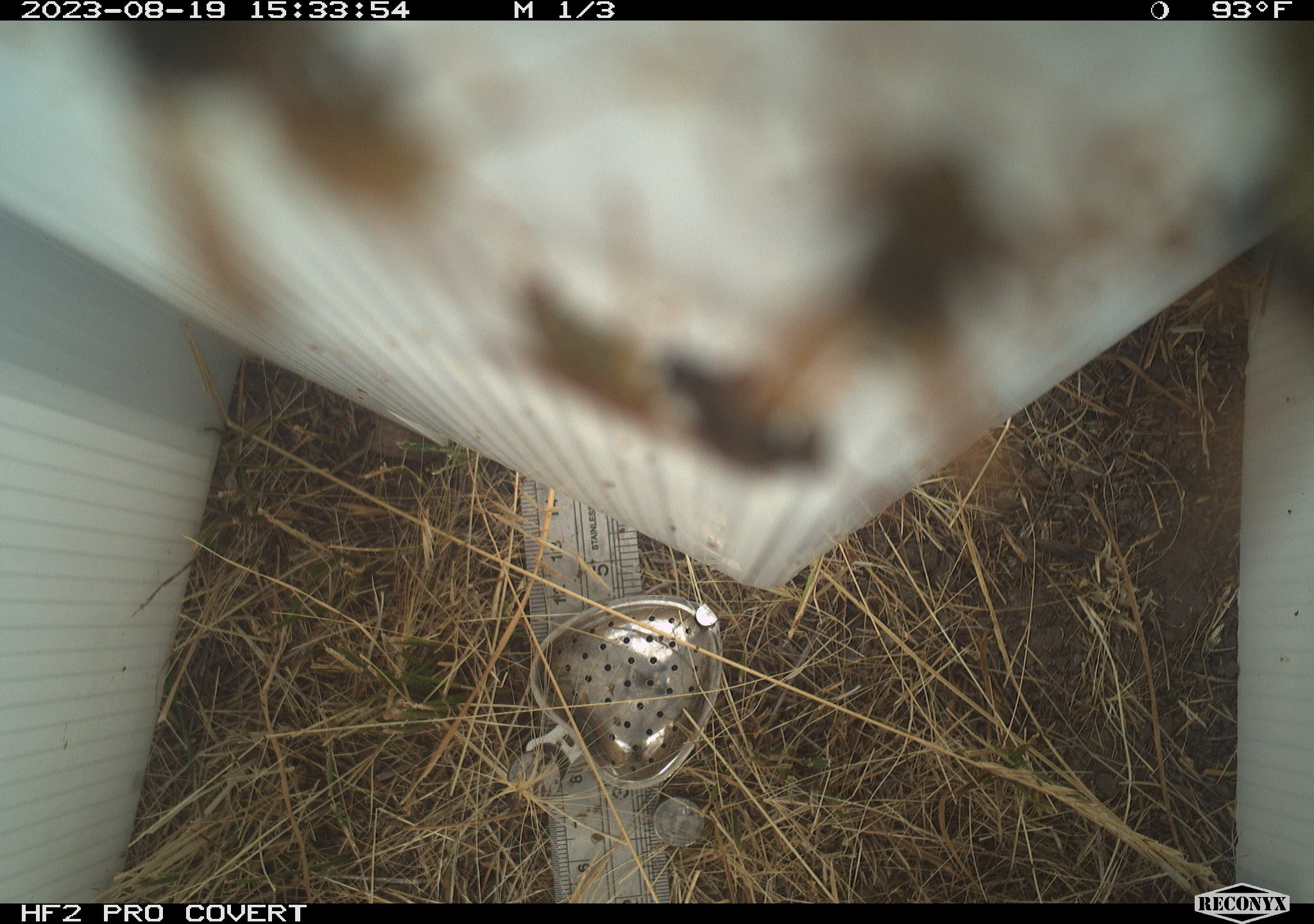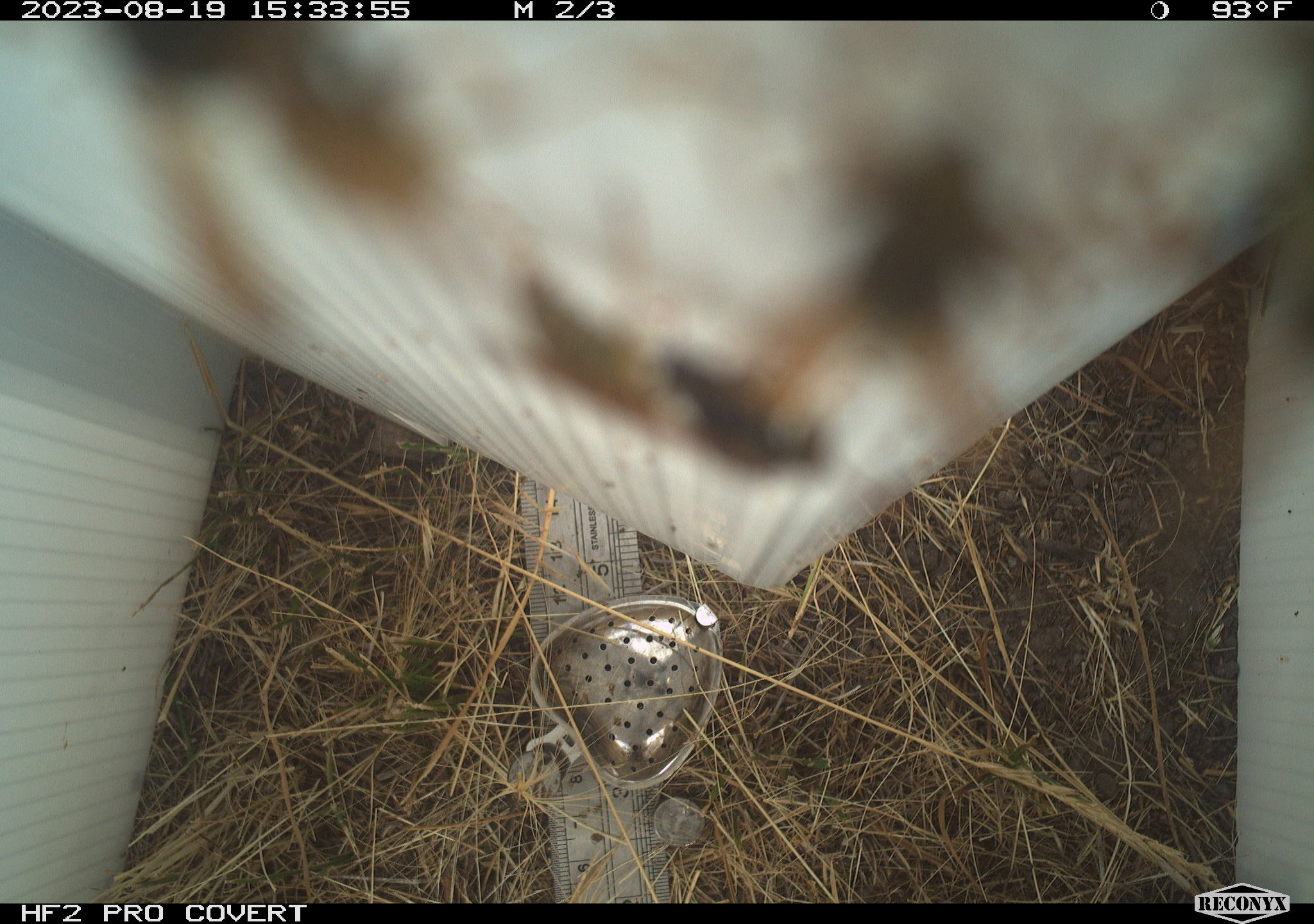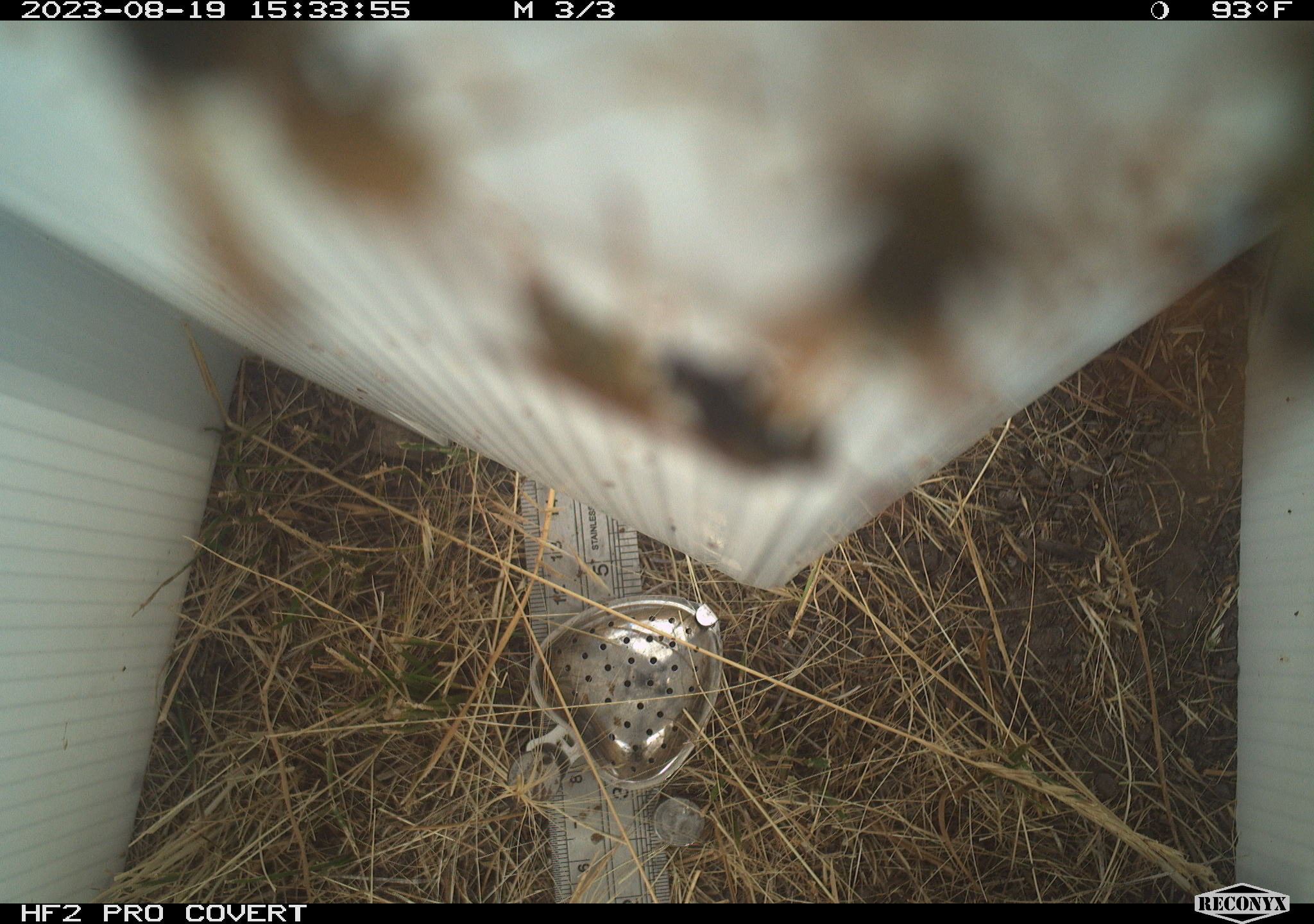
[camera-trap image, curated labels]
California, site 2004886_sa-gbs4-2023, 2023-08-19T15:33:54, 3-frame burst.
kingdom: Animalia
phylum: Arthropoda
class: Insecta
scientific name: Insecta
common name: insect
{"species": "insect (Insecta)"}